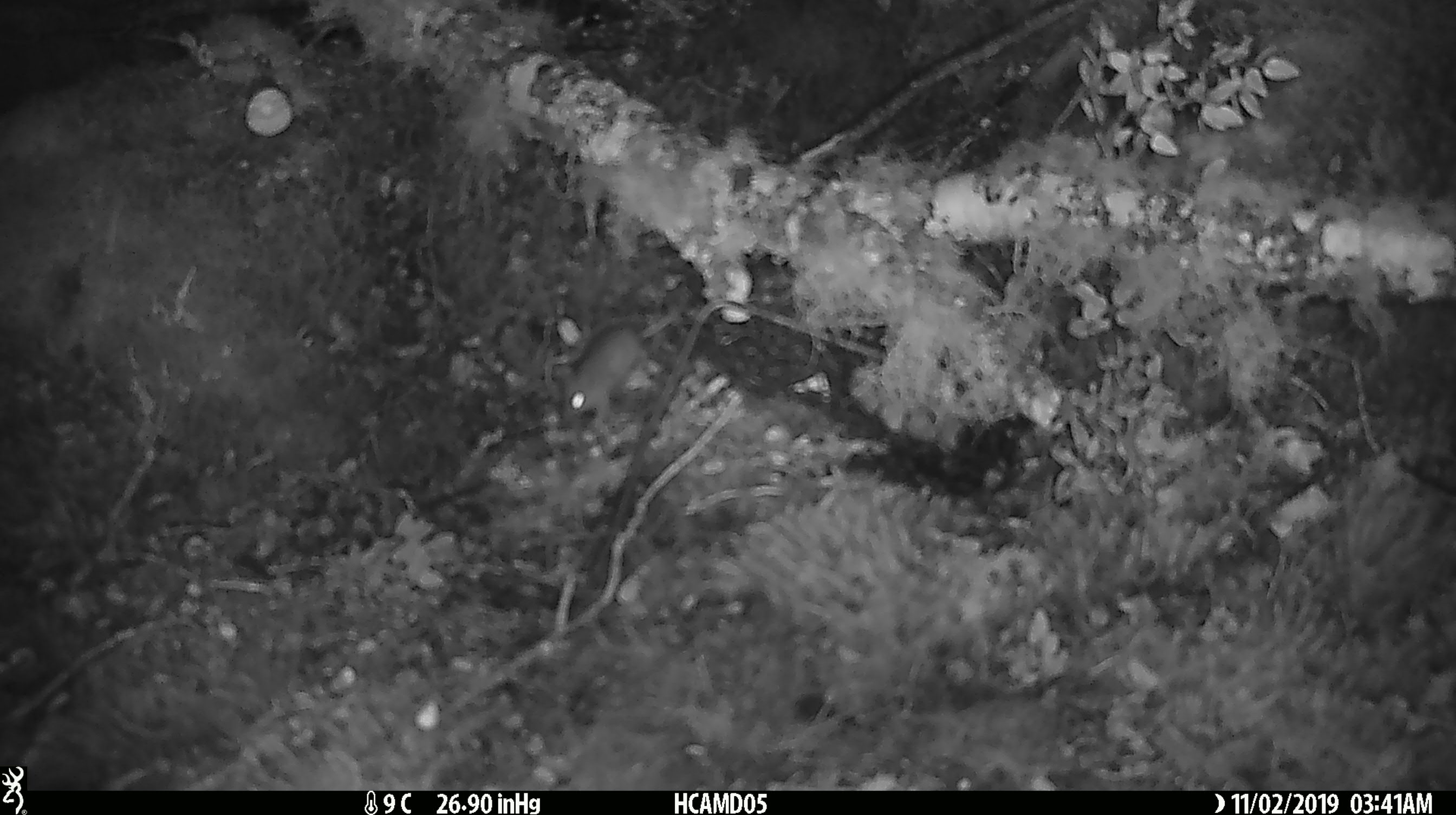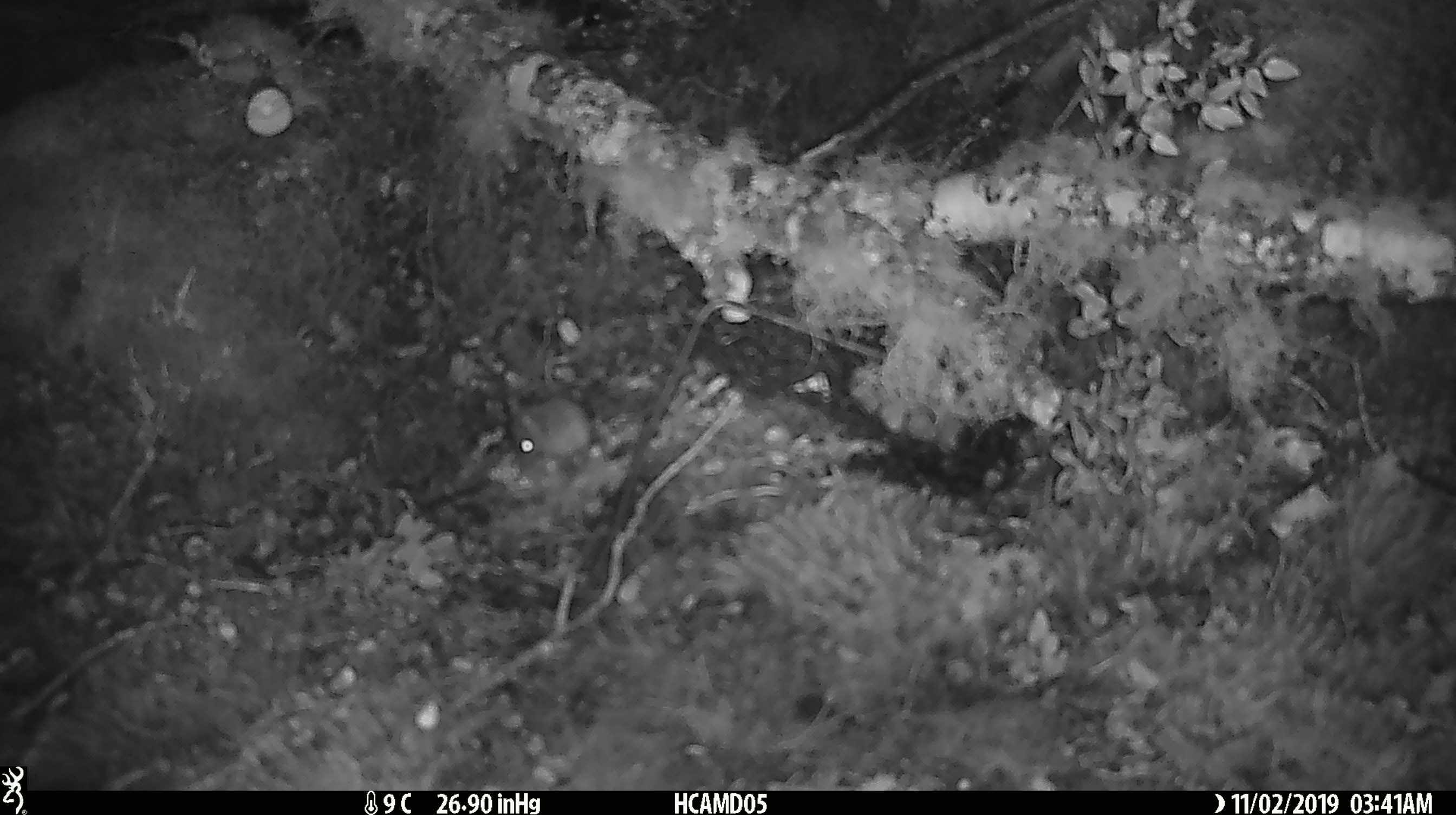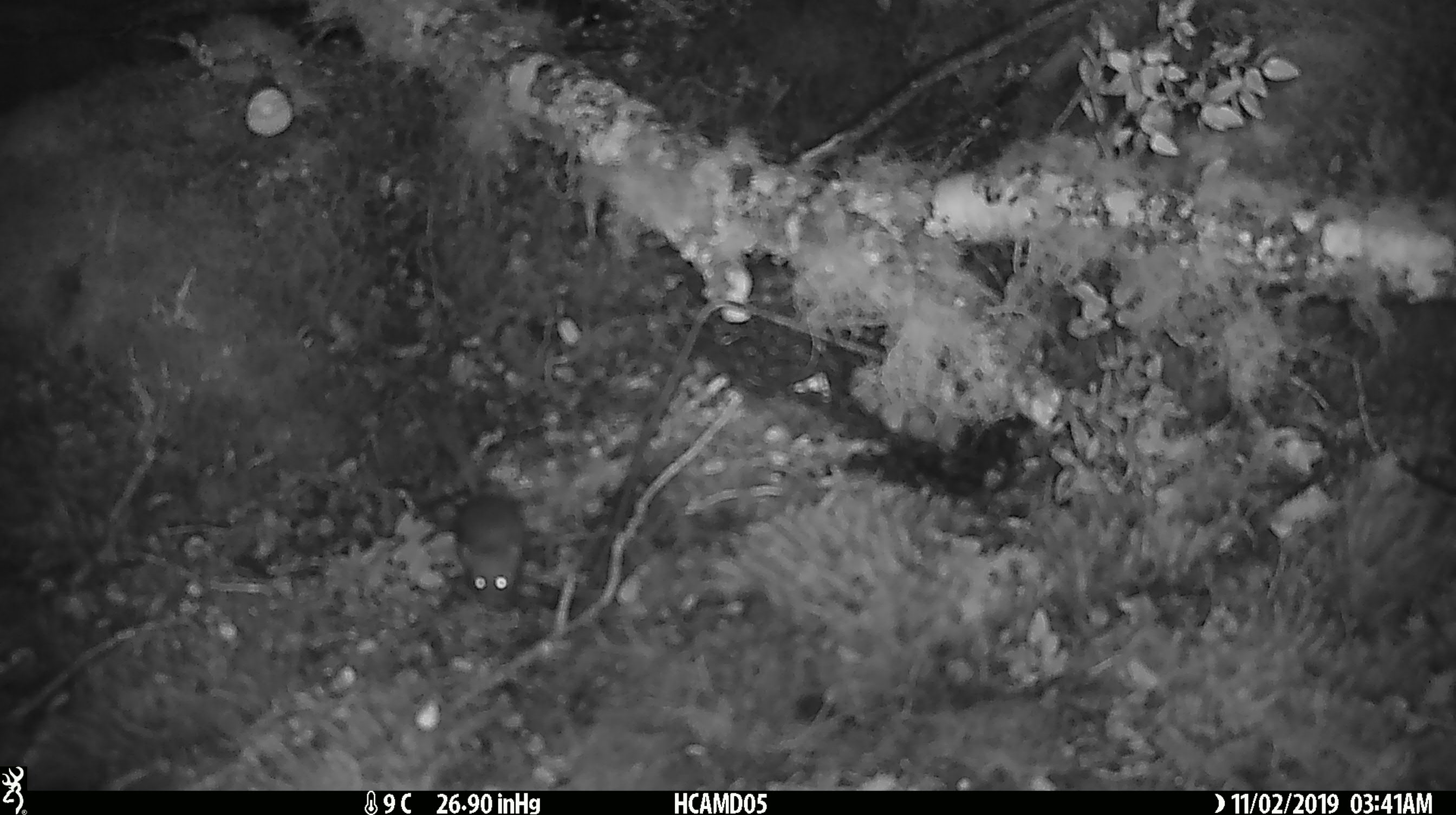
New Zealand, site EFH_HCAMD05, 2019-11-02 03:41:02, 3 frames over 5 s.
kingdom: Animalia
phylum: Chordata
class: Mammalia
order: Rodentia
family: Muridae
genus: Mus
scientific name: Mus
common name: mouse